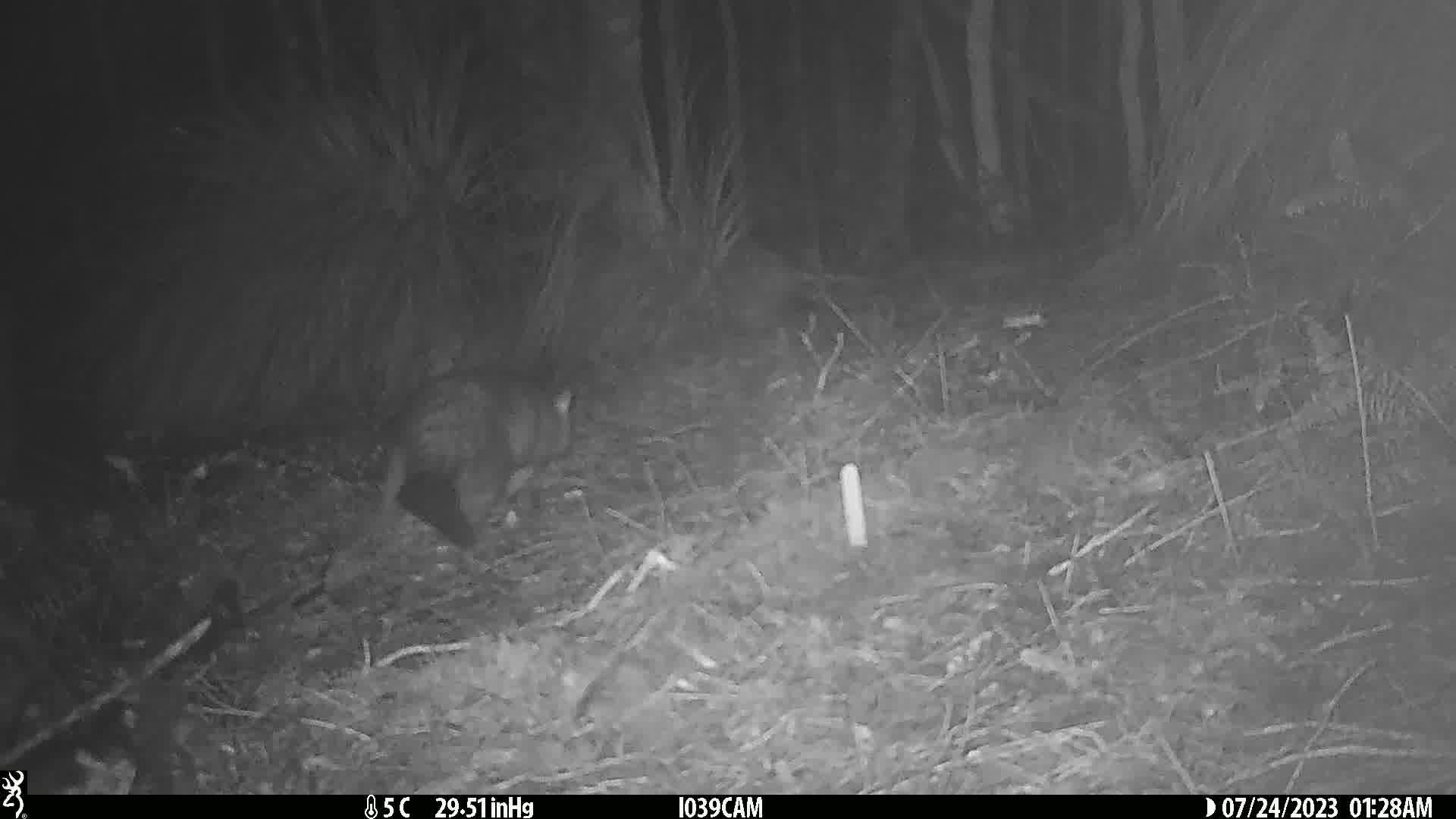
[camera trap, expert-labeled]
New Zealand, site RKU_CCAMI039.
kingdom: Animalia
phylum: Chordata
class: Mammalia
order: Diprotodontia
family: Phalangeridae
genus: Trichosurus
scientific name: Trichosurus vulpecula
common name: common brushtail possum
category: possum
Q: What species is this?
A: Possum (common brushtail possum) (Trichosurus vulpecula).